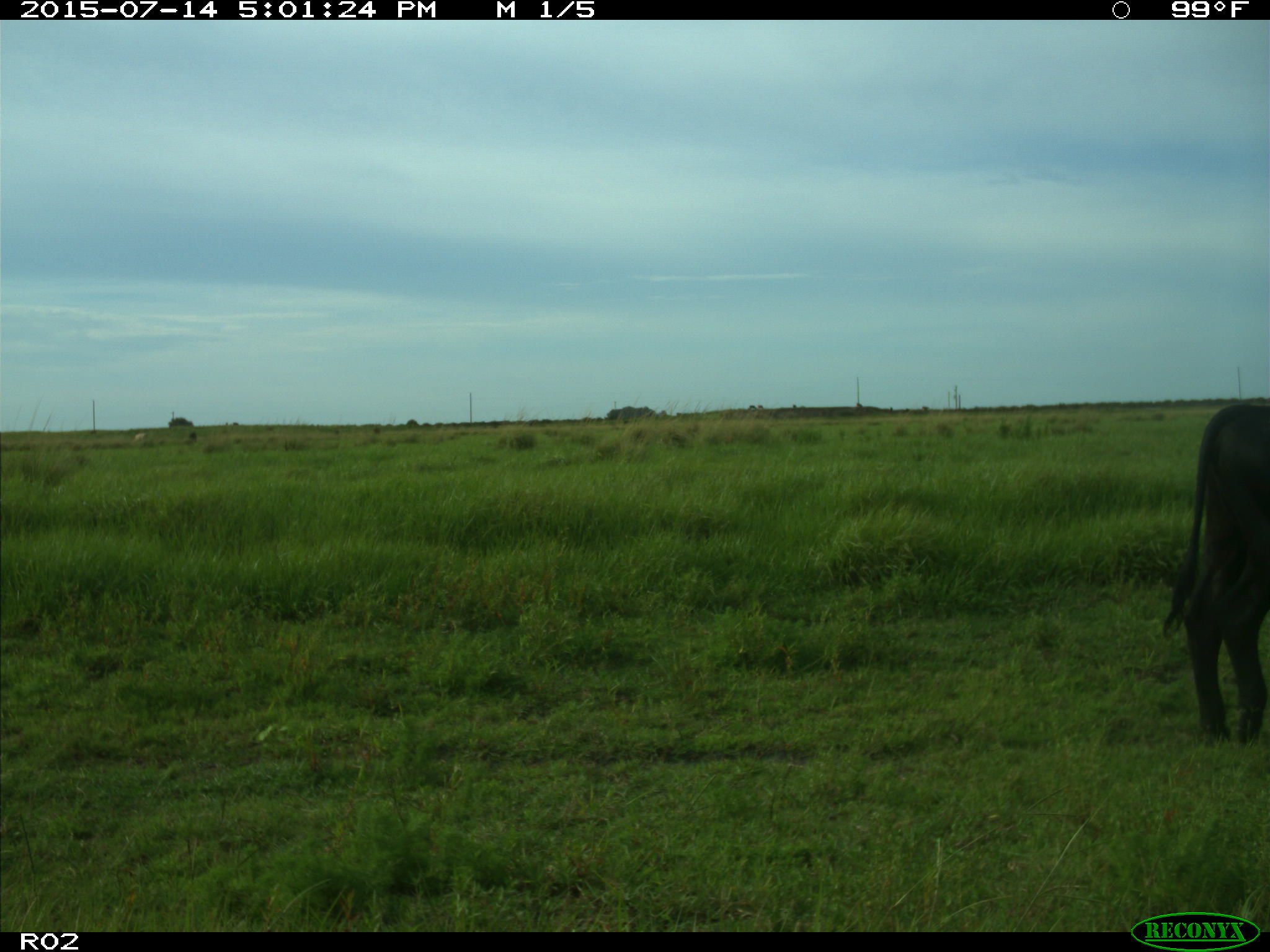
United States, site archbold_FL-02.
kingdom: Animalia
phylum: Chordata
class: Mammalia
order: Artiodactyla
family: Bovidae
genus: Bos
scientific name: Bos taurus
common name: domestic cow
Bos taurus (domestic cow).